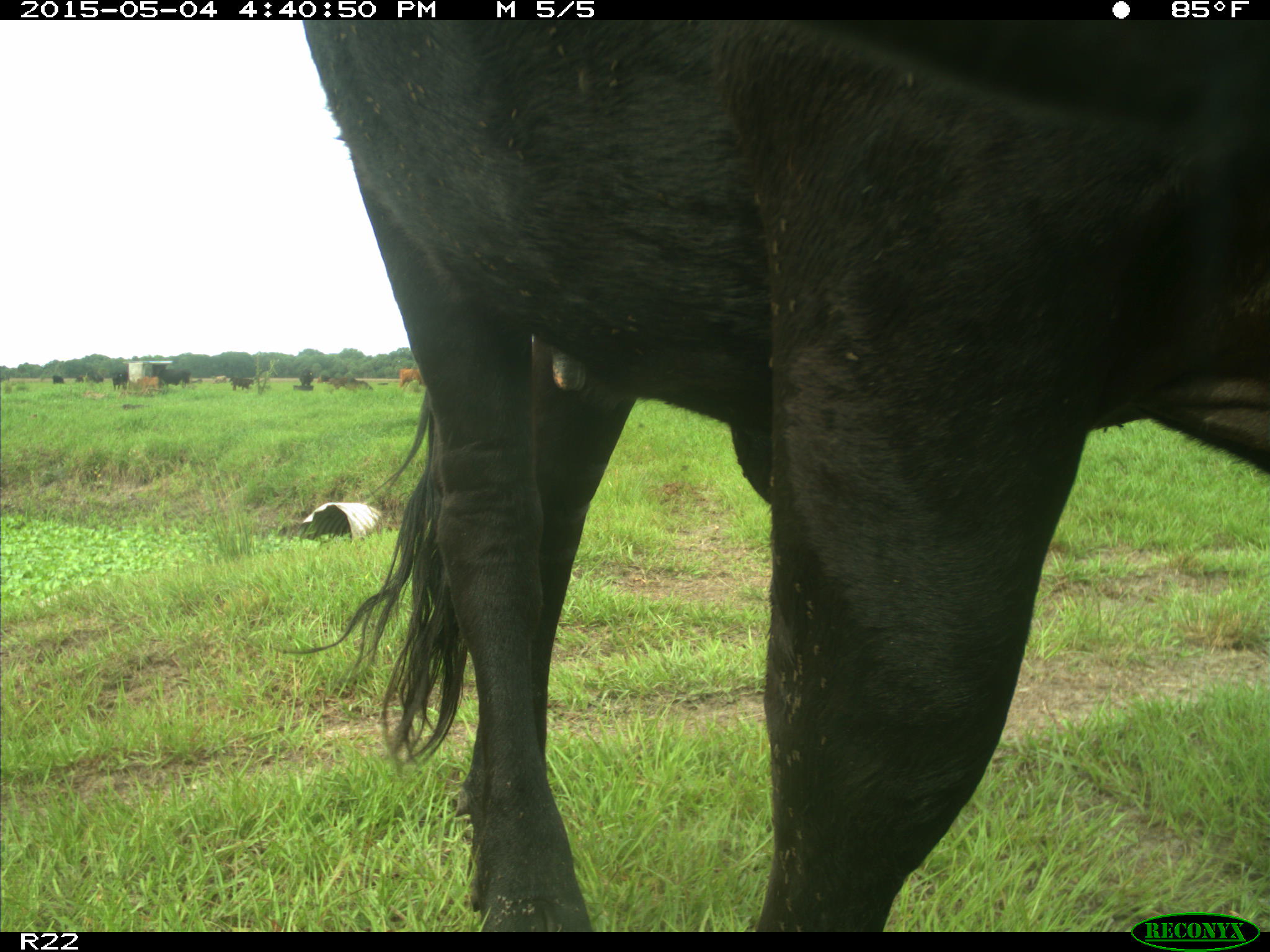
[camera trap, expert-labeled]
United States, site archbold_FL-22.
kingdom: Animalia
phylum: Chordata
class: Mammalia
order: Artiodactyla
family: Bovidae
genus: Bos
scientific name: Bos taurus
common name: domestic cow